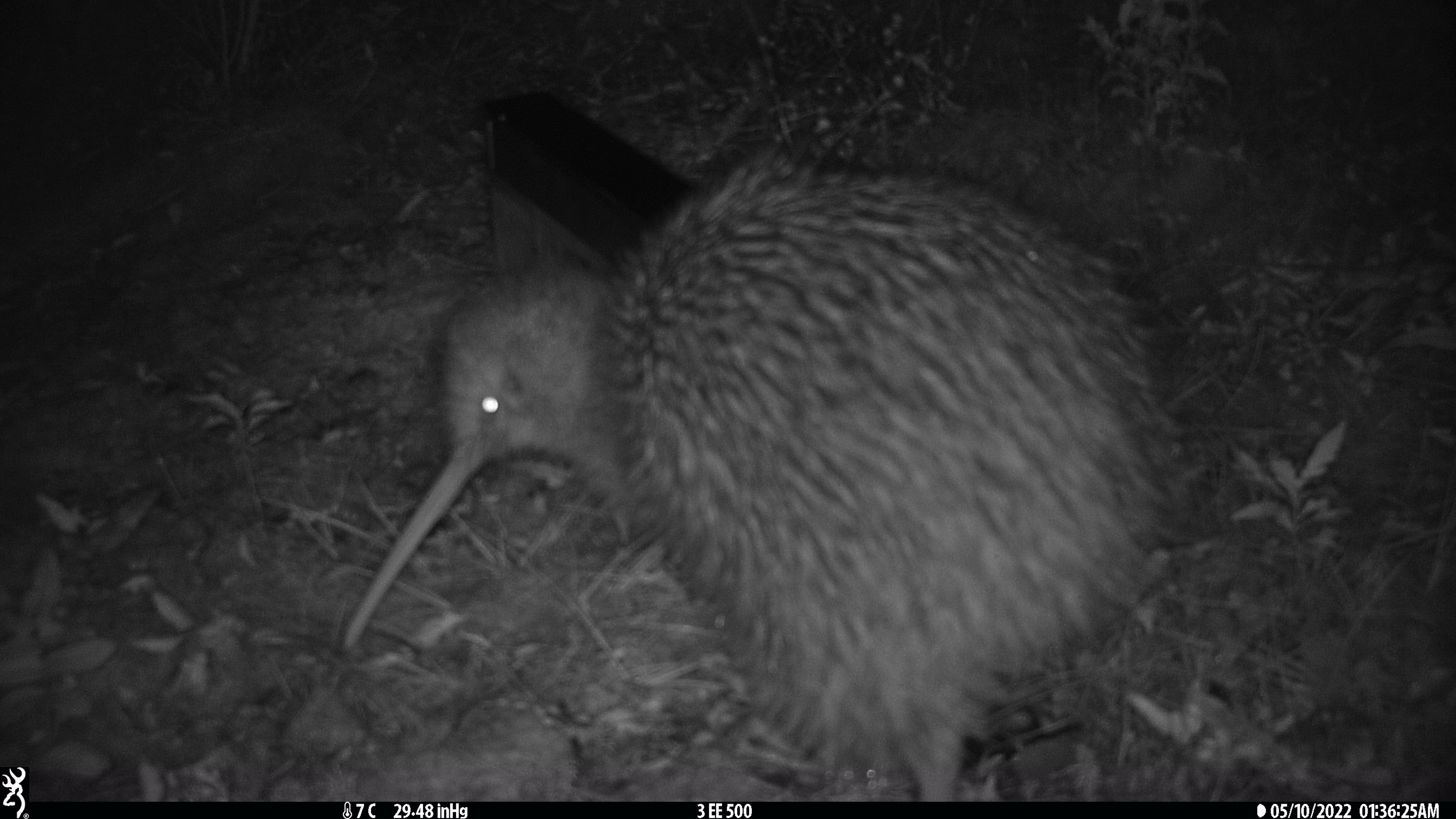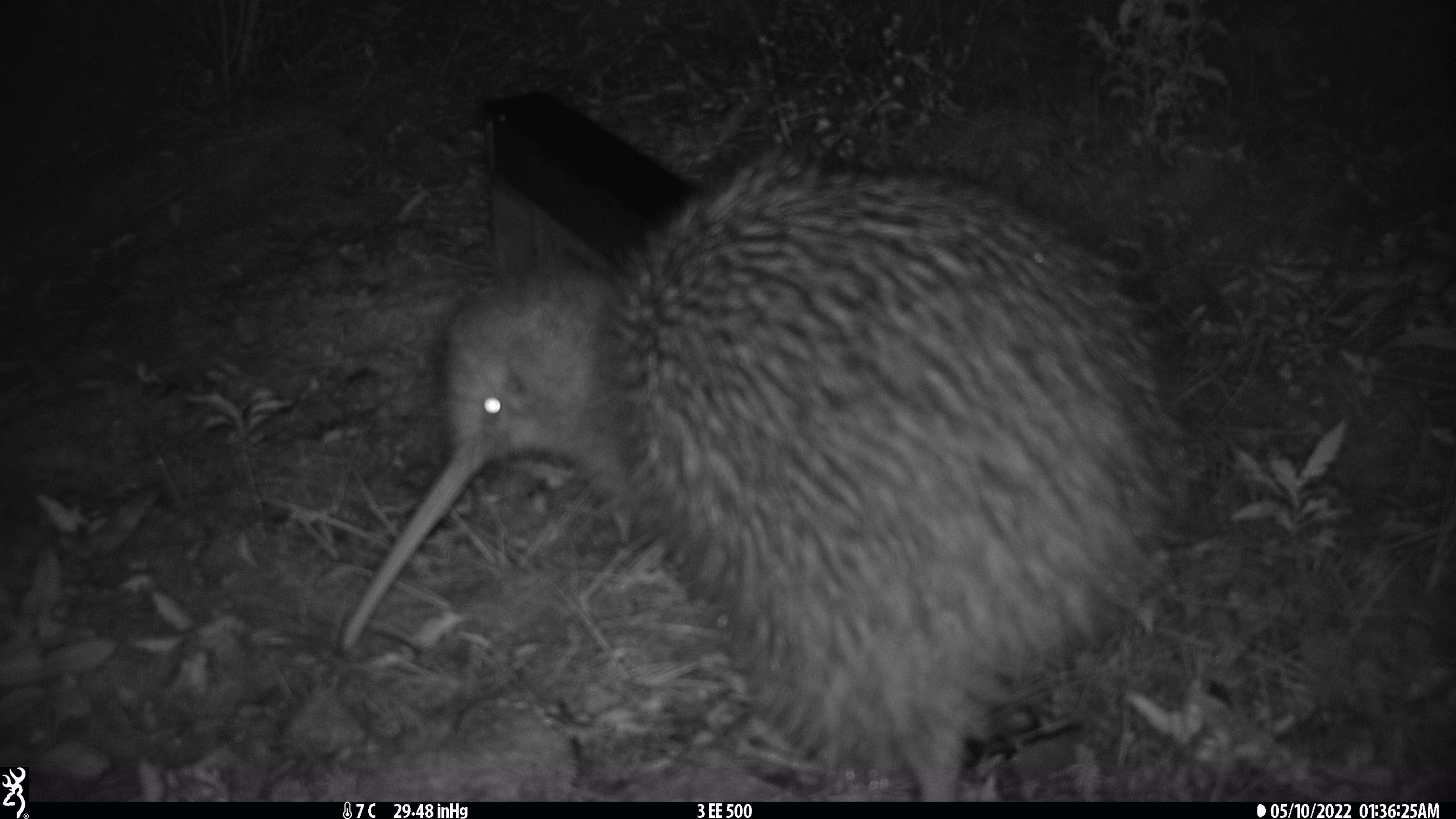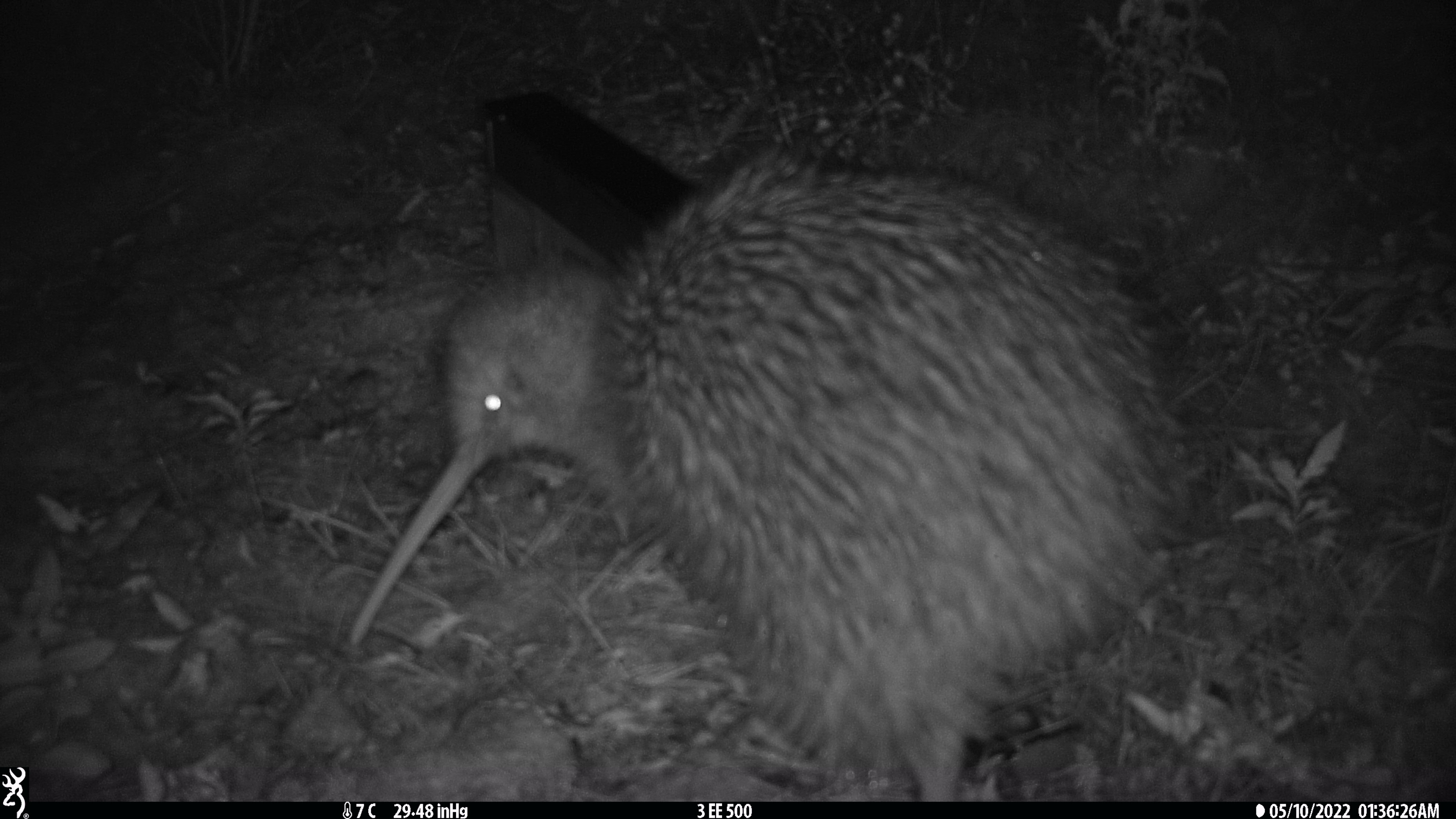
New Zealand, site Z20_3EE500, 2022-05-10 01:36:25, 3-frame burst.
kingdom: Animalia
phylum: Chordata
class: Aves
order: Apterygiformes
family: Apterygidae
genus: Apteryx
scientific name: Apteryx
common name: kiwi